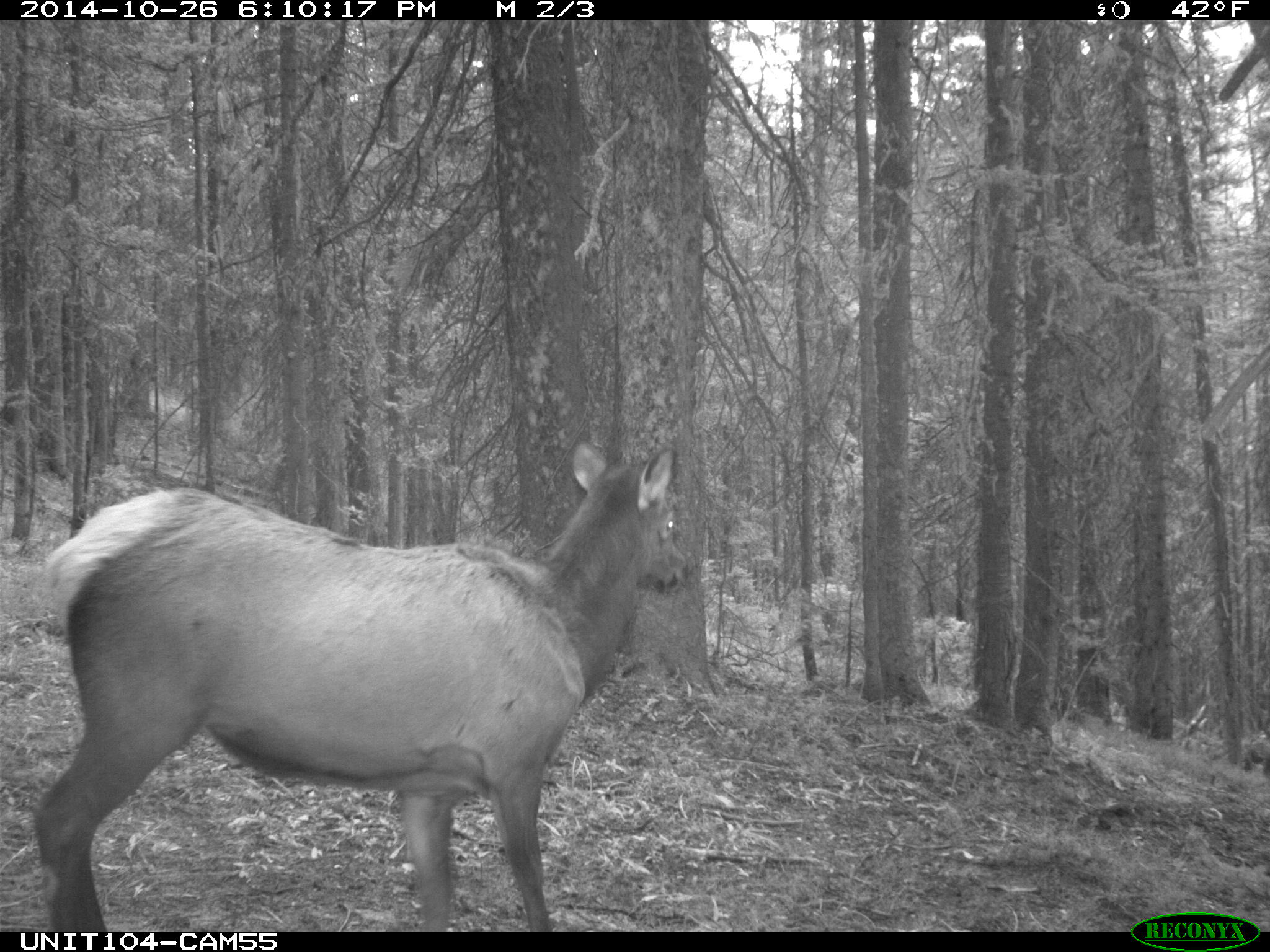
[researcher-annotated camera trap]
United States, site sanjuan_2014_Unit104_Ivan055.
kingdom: Animalia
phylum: Chordata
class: Mammalia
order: Artiodactyla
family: Cervidae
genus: Cervus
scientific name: Cervus elaphus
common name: red deer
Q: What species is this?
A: Cervus elaphus (red deer).